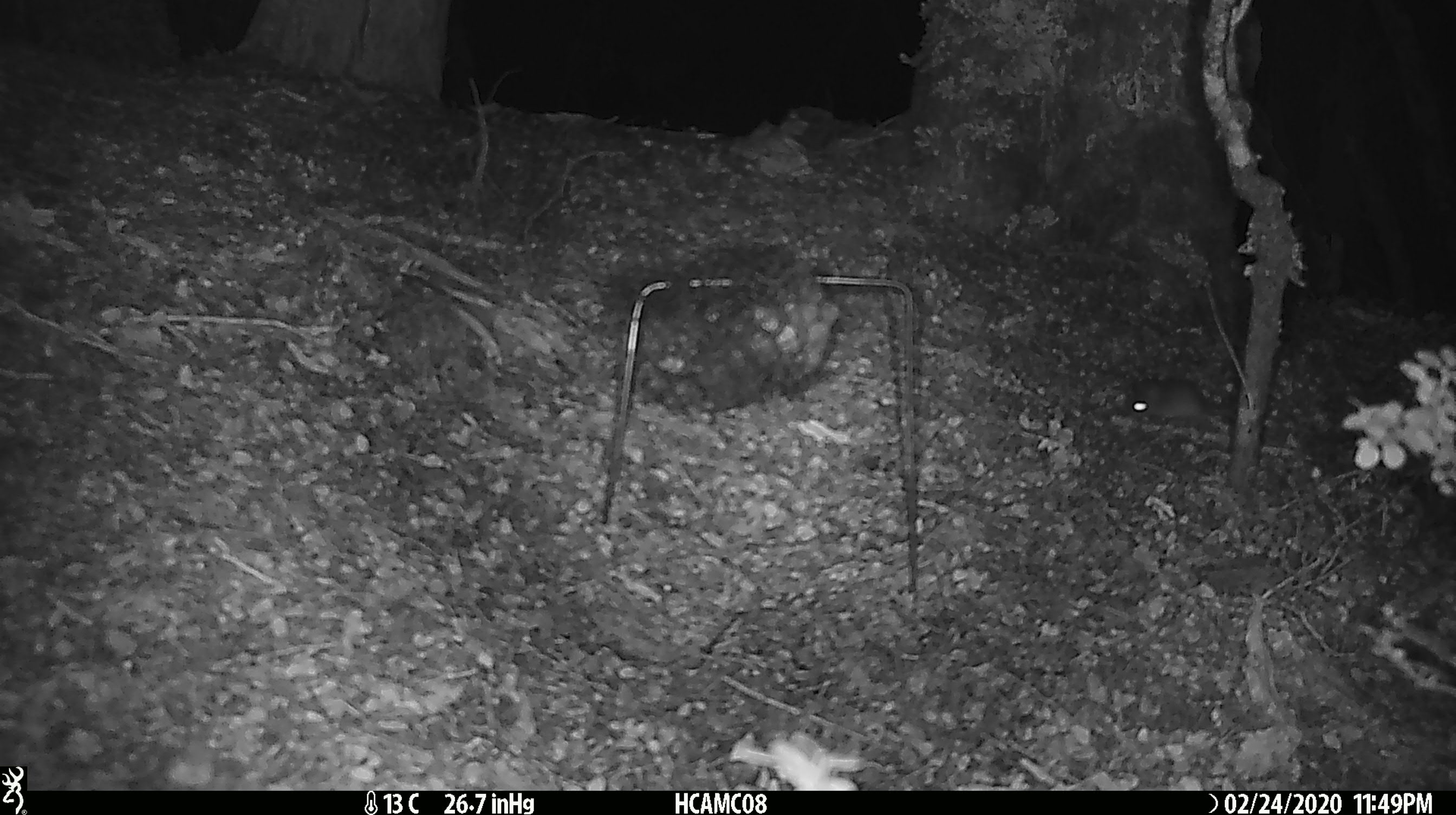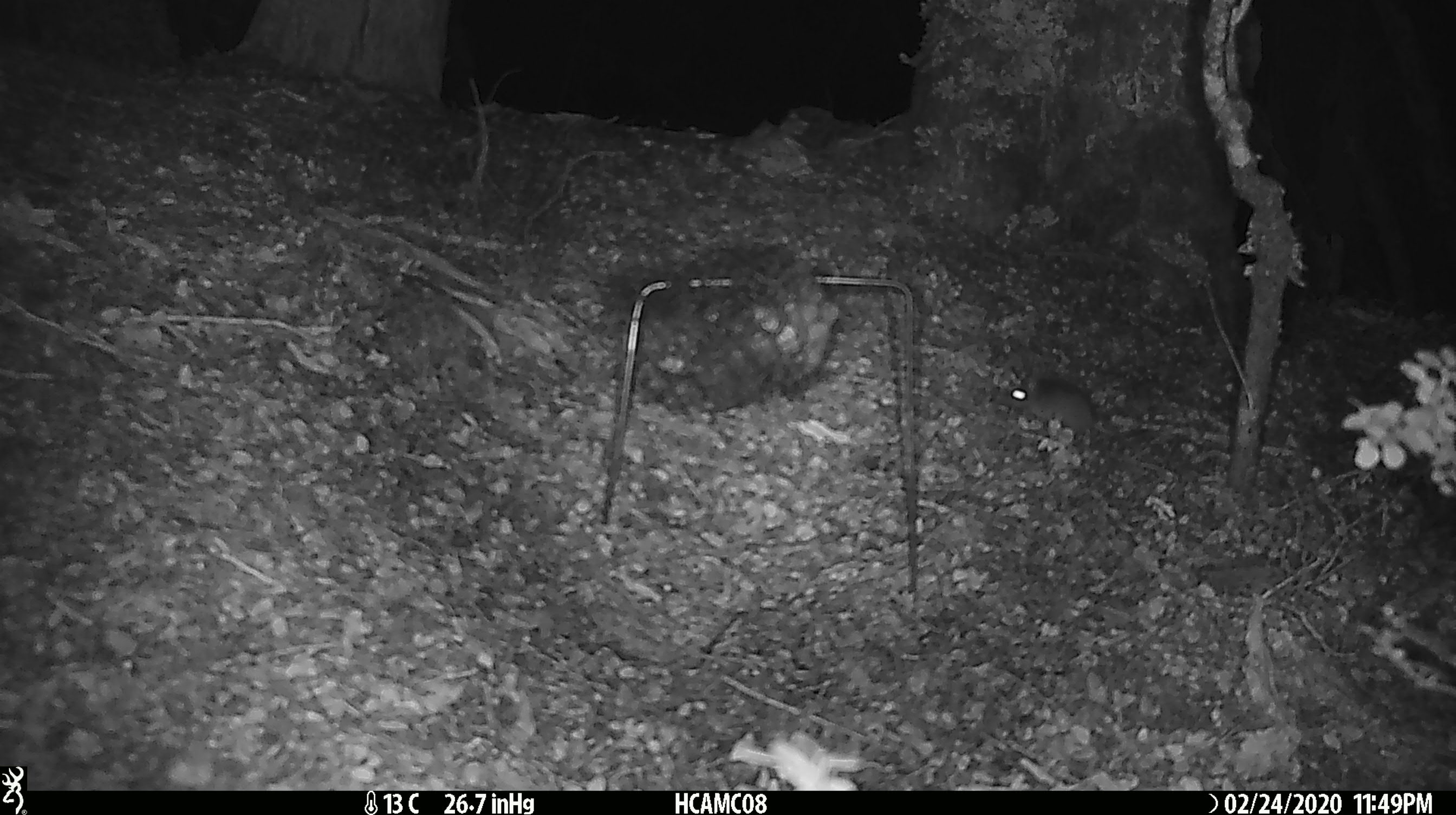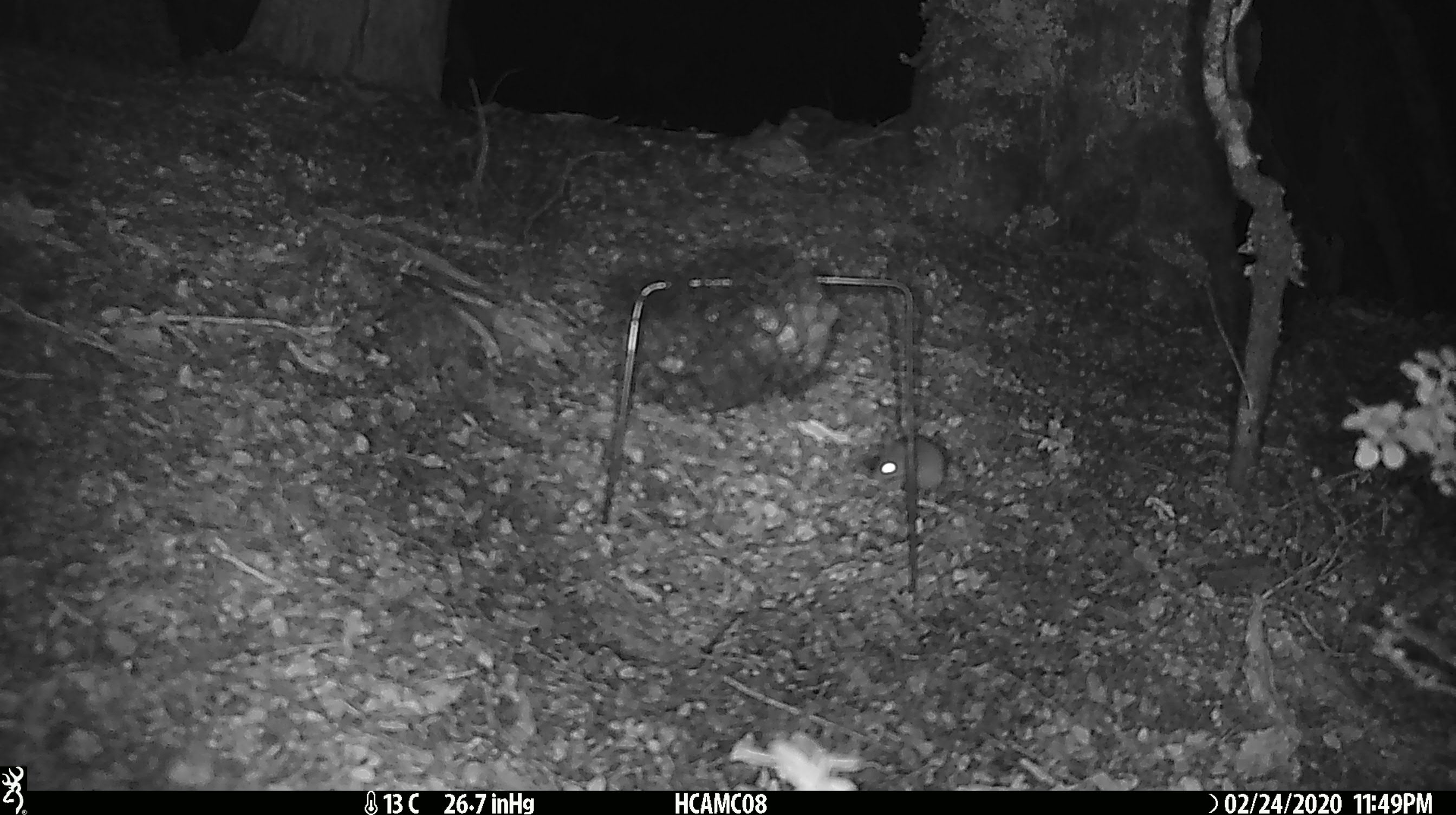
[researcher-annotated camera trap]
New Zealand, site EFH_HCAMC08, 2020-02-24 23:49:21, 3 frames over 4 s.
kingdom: Animalia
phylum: Chordata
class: Mammalia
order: Rodentia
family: Muridae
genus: Mus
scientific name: Mus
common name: mouse